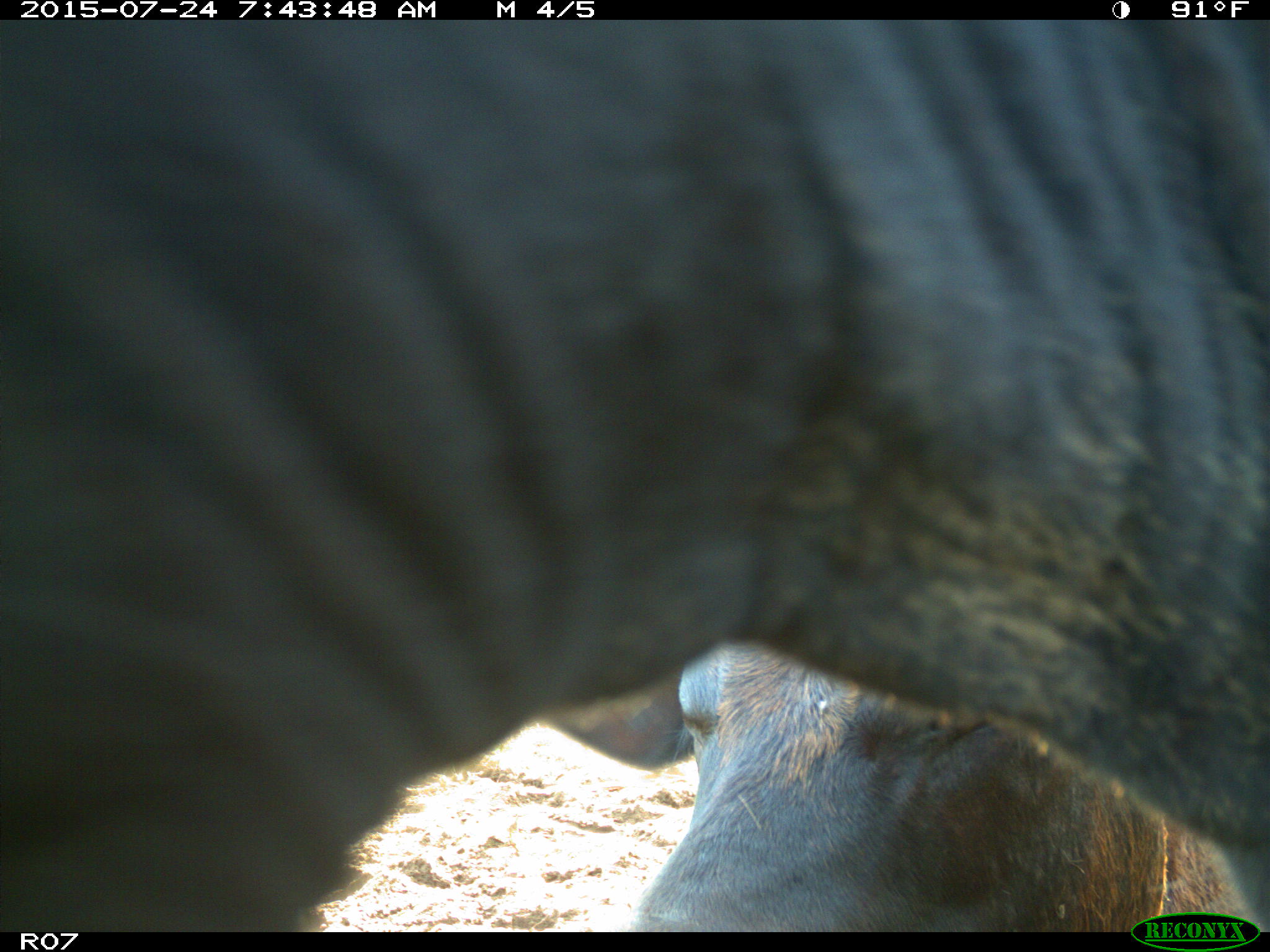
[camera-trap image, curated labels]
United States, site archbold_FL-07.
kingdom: Animalia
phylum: Chordata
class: Mammalia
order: Artiodactyla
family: Bovidae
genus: Bos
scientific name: Bos taurus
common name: domestic cow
Bos taurus (domestic cow).